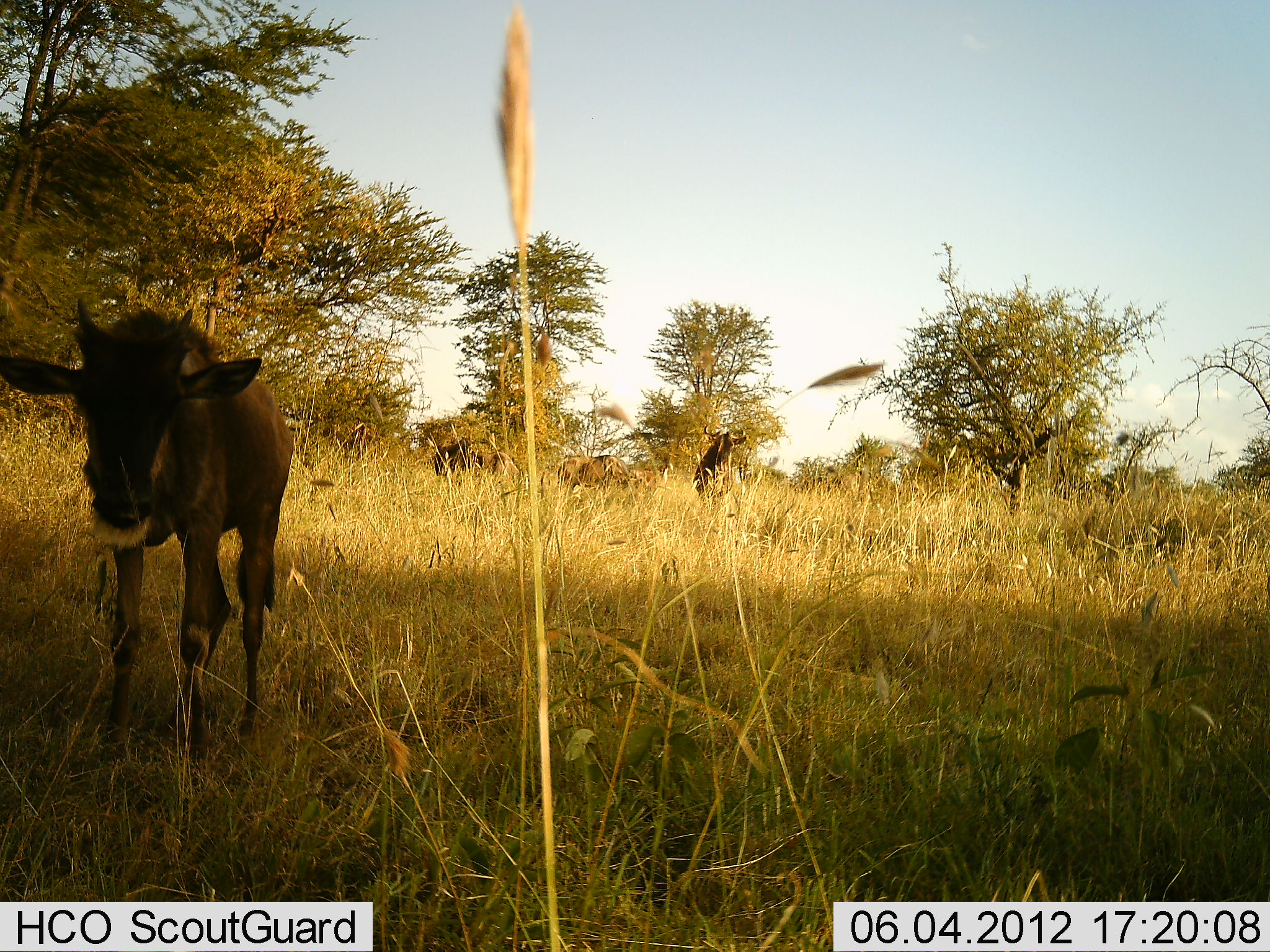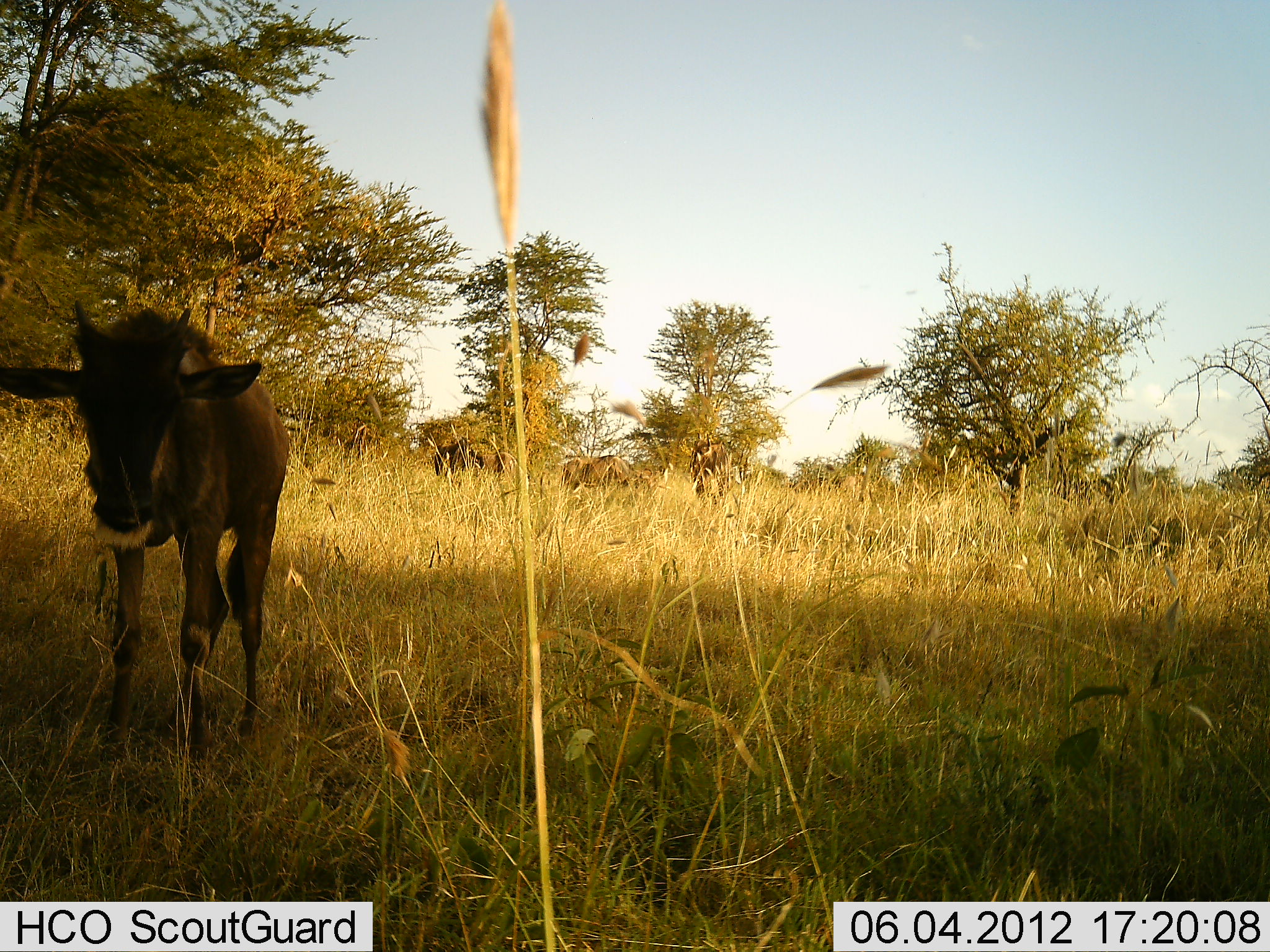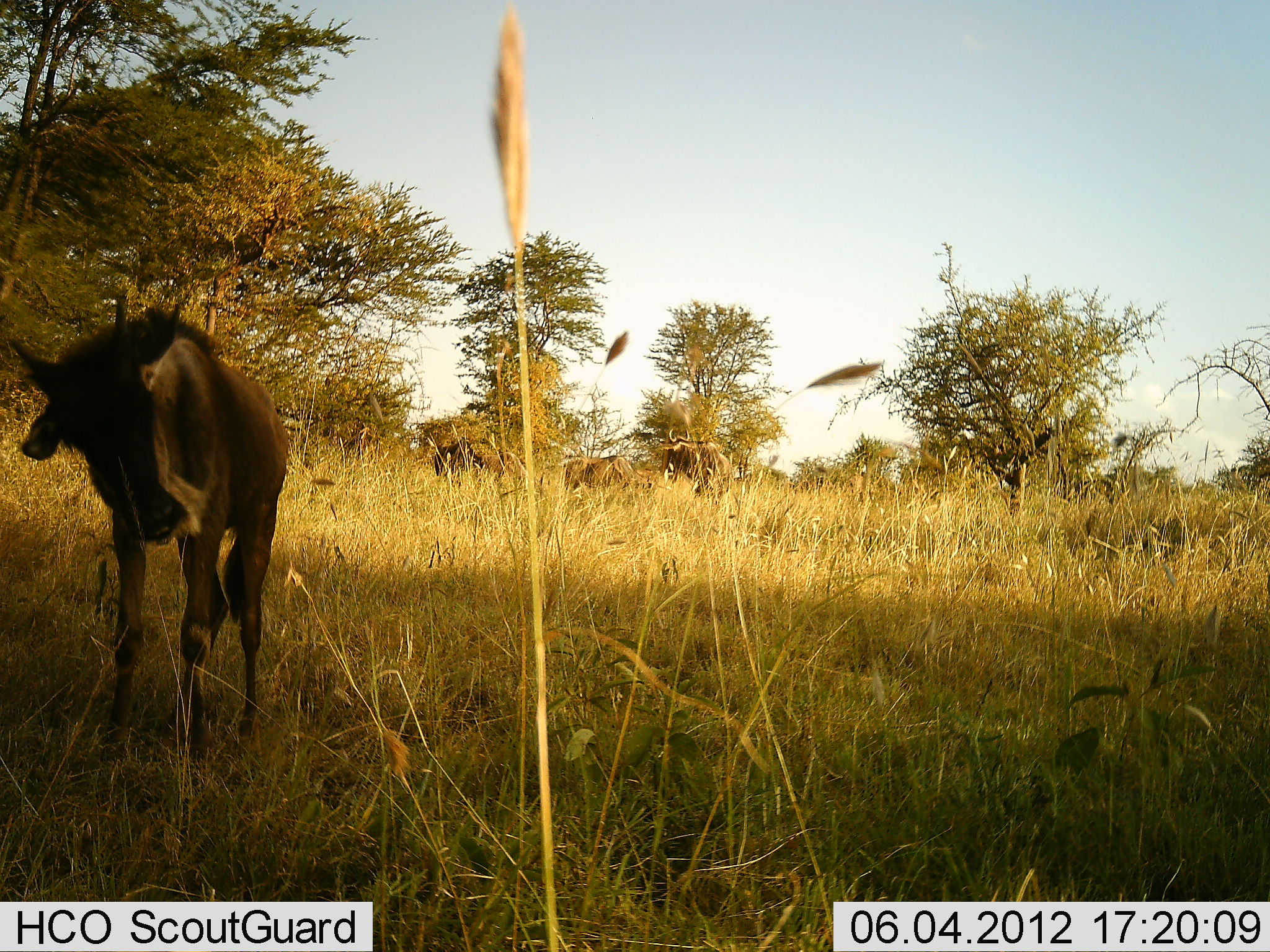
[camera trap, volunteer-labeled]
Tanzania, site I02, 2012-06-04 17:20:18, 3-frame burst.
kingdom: Animalia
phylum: Chordata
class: Mammalia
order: Artiodactyla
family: Bovidae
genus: Connochaetes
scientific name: Connochaetes taurinus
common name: blue wildebeest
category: wildebeest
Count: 4.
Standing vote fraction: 90%.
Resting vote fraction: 0%.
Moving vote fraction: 30%.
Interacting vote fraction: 0%.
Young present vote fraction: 80%.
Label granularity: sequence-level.